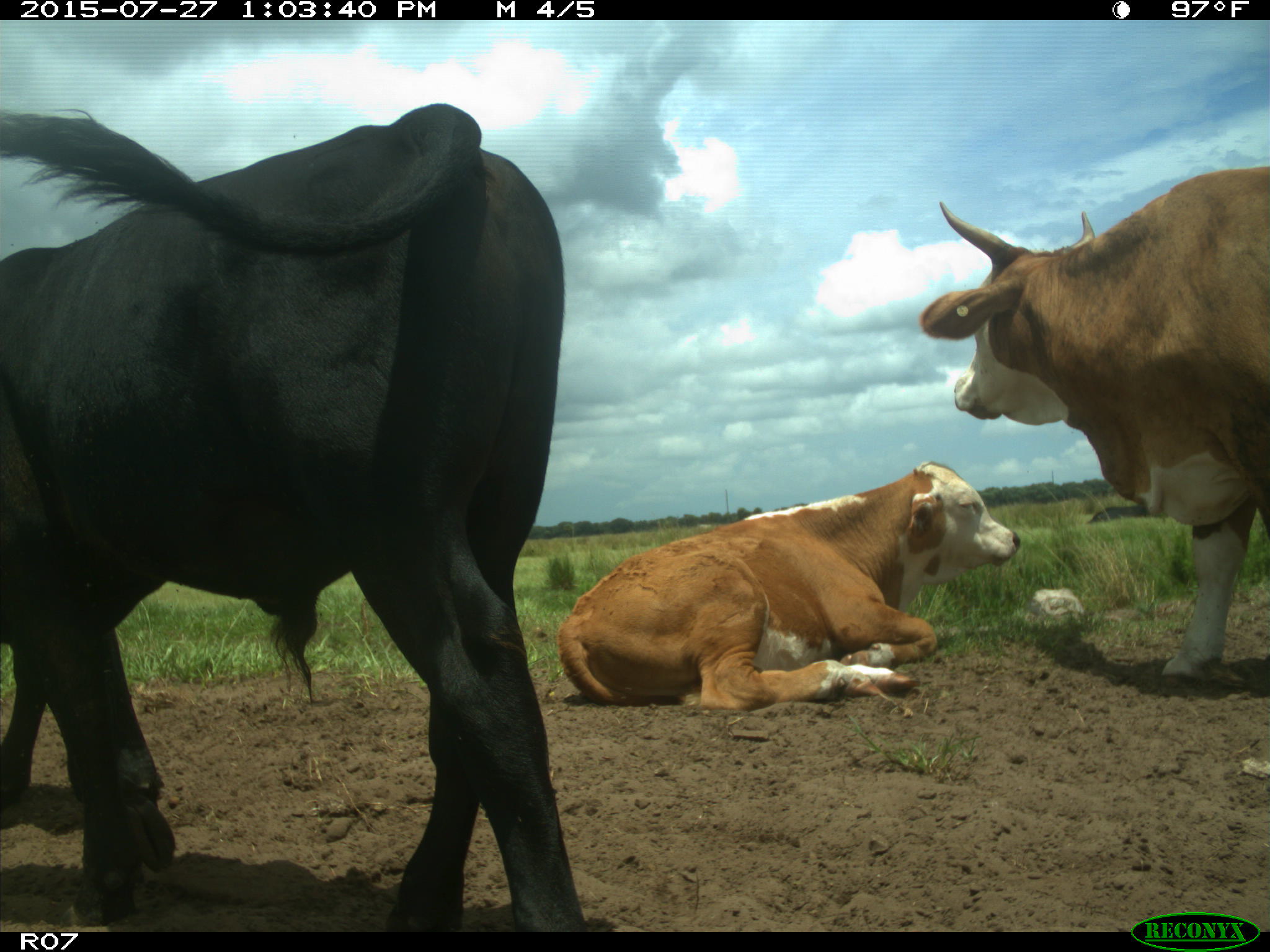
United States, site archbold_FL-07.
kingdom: Animalia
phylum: Chordata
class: Mammalia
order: Artiodactyla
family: Bovidae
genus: Bos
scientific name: Bos taurus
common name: domestic cow